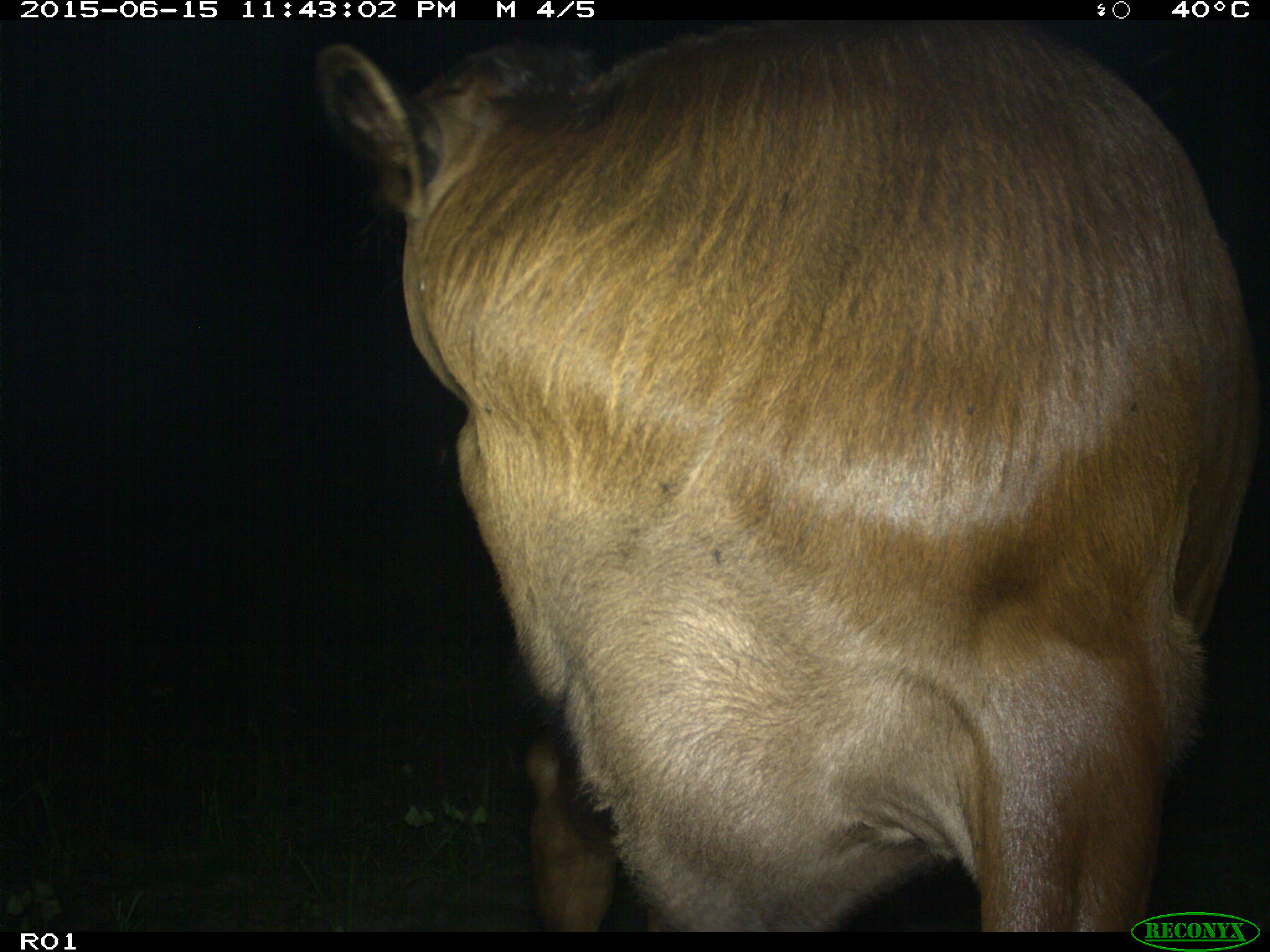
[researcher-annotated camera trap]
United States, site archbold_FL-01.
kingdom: Animalia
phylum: Chordata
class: Mammalia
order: Artiodactyla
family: Bovidae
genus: Bos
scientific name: Bos taurus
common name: domestic cow